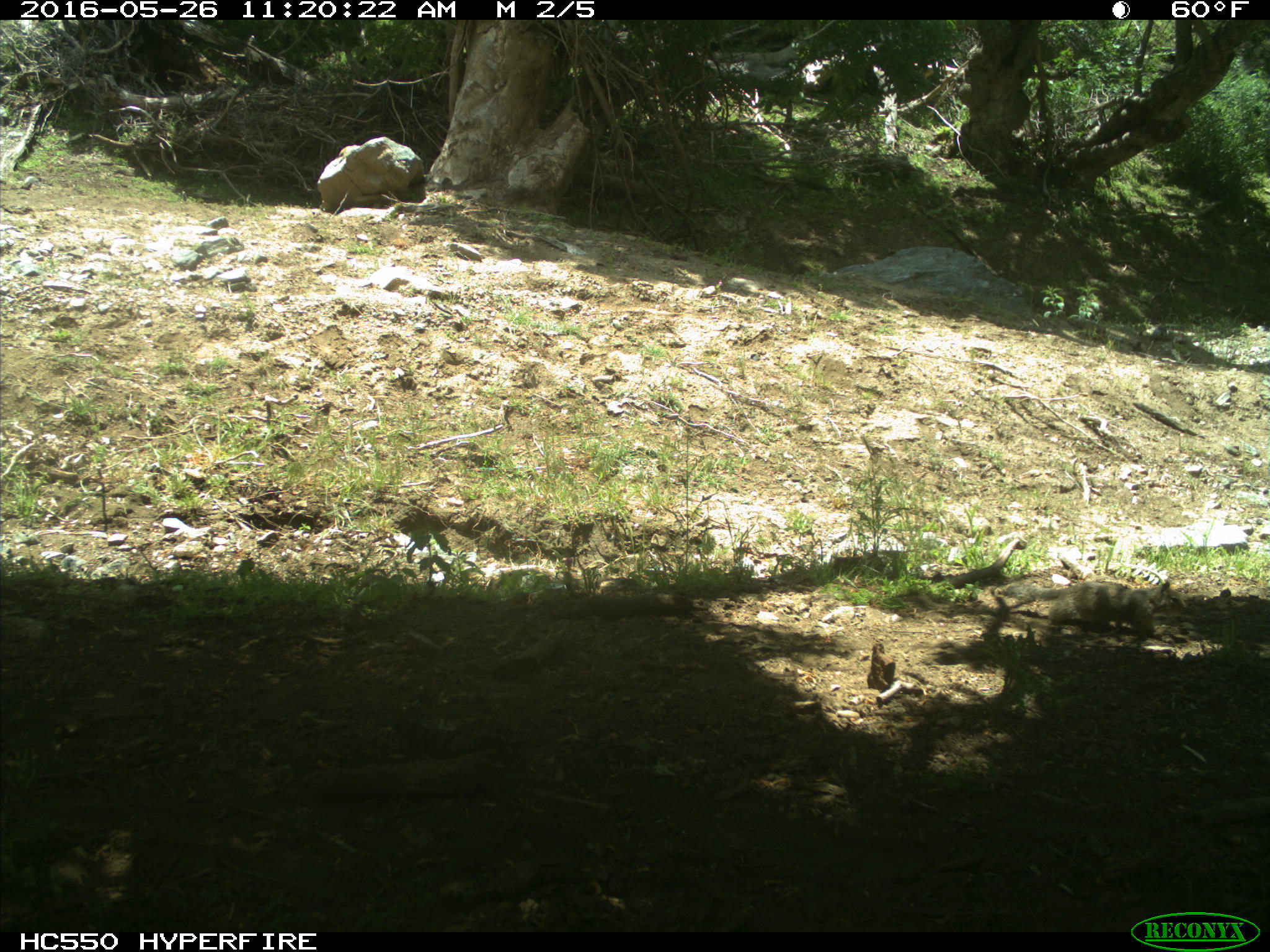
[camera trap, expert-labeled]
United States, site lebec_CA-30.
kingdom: Animalia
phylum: Chordata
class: Mammalia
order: Rodentia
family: Sciuridae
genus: Otospermophilus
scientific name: Otospermophilus beecheyi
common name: california ground squirrel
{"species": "Otospermophilus beecheyi (california ground squirrel)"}